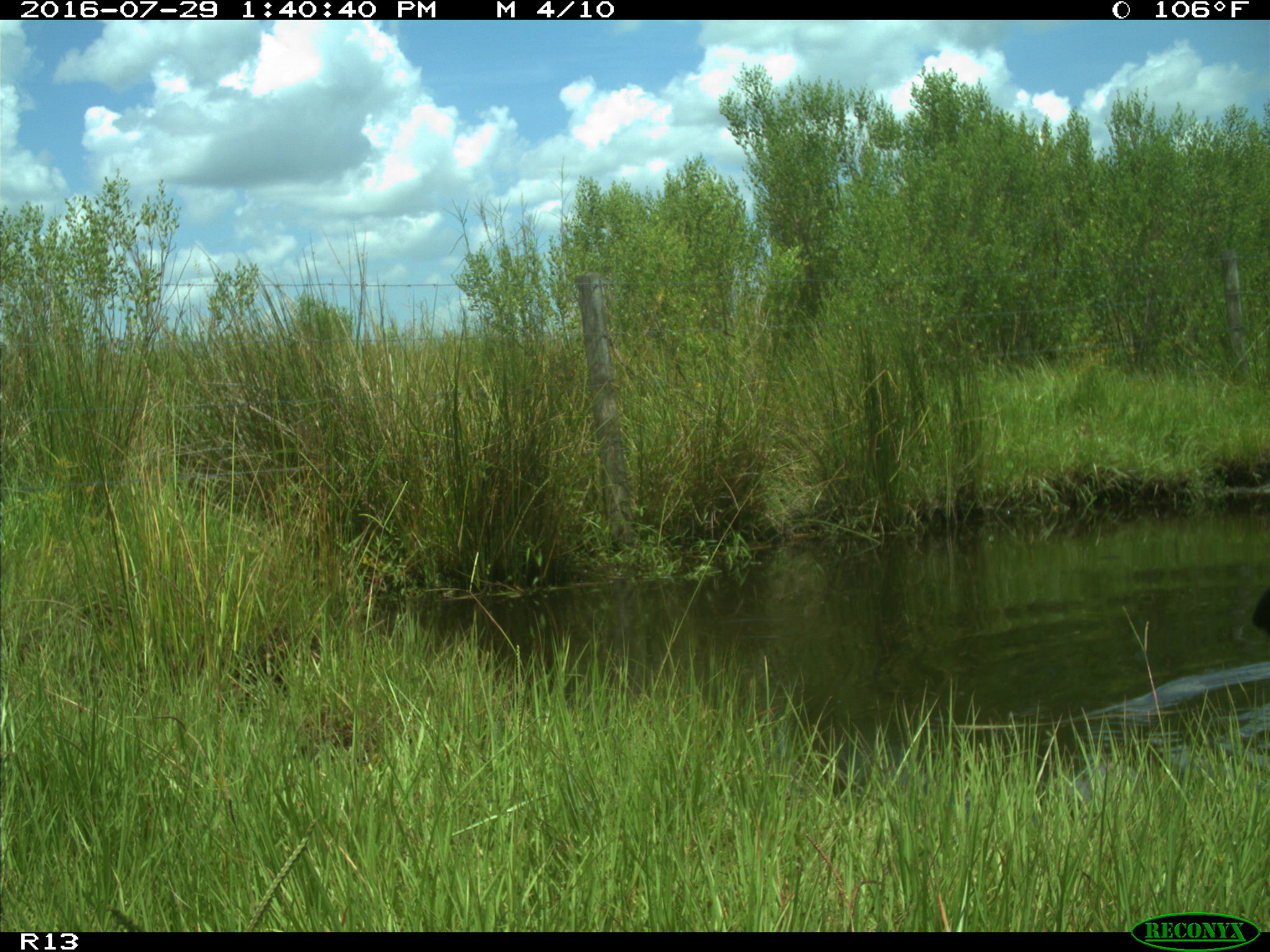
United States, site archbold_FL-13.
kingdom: Animalia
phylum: Chordata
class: Mammalia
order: Artiodactyla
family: Bovidae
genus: Bos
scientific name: Bos taurus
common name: domestic cow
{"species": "Bos taurus (domestic cow)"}